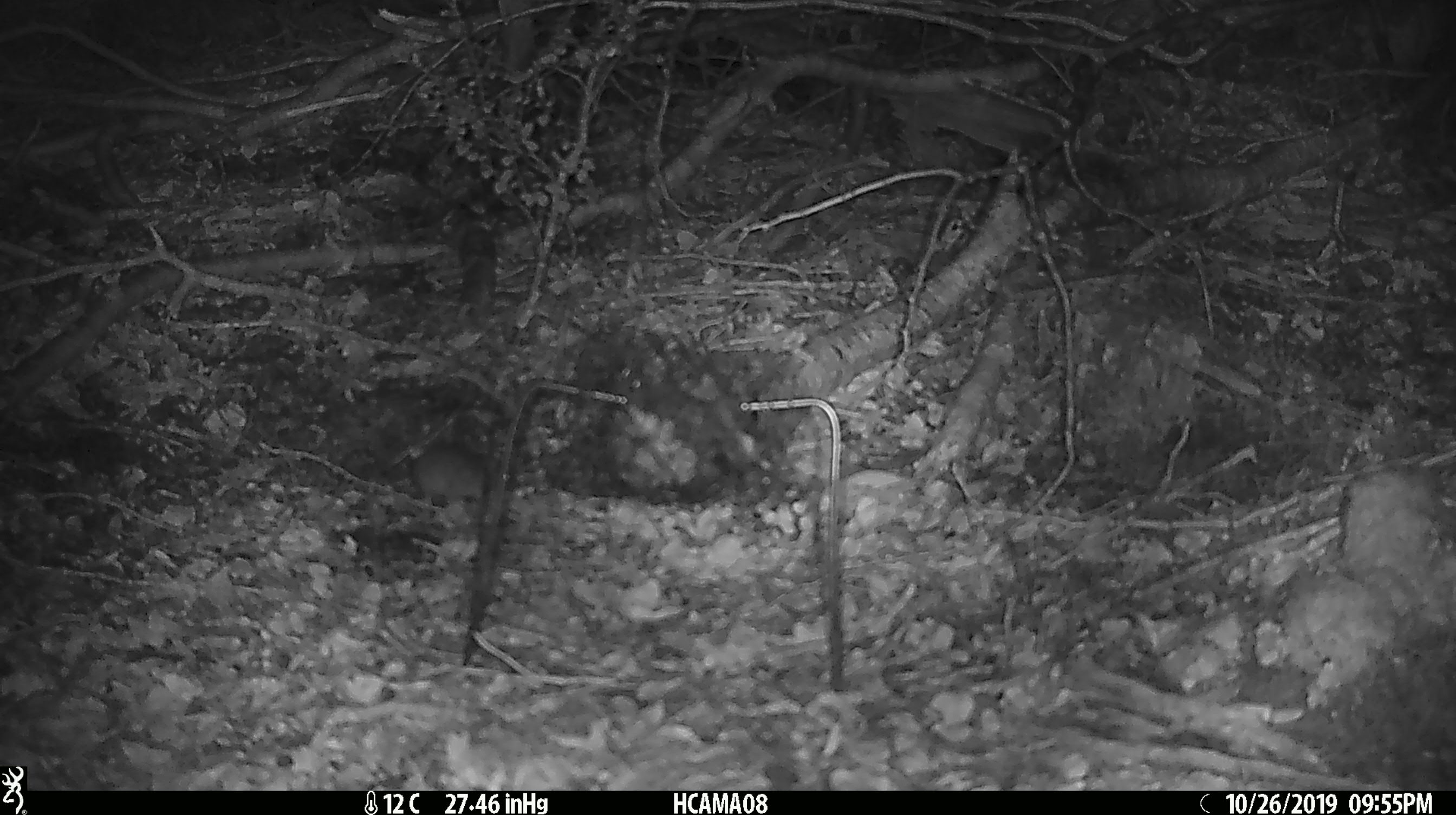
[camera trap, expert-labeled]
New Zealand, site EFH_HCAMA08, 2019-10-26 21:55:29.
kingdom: Animalia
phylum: Chordata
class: Mammalia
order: Rodentia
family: Muridae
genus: Mus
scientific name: Mus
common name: mouse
Mouse (Mus).